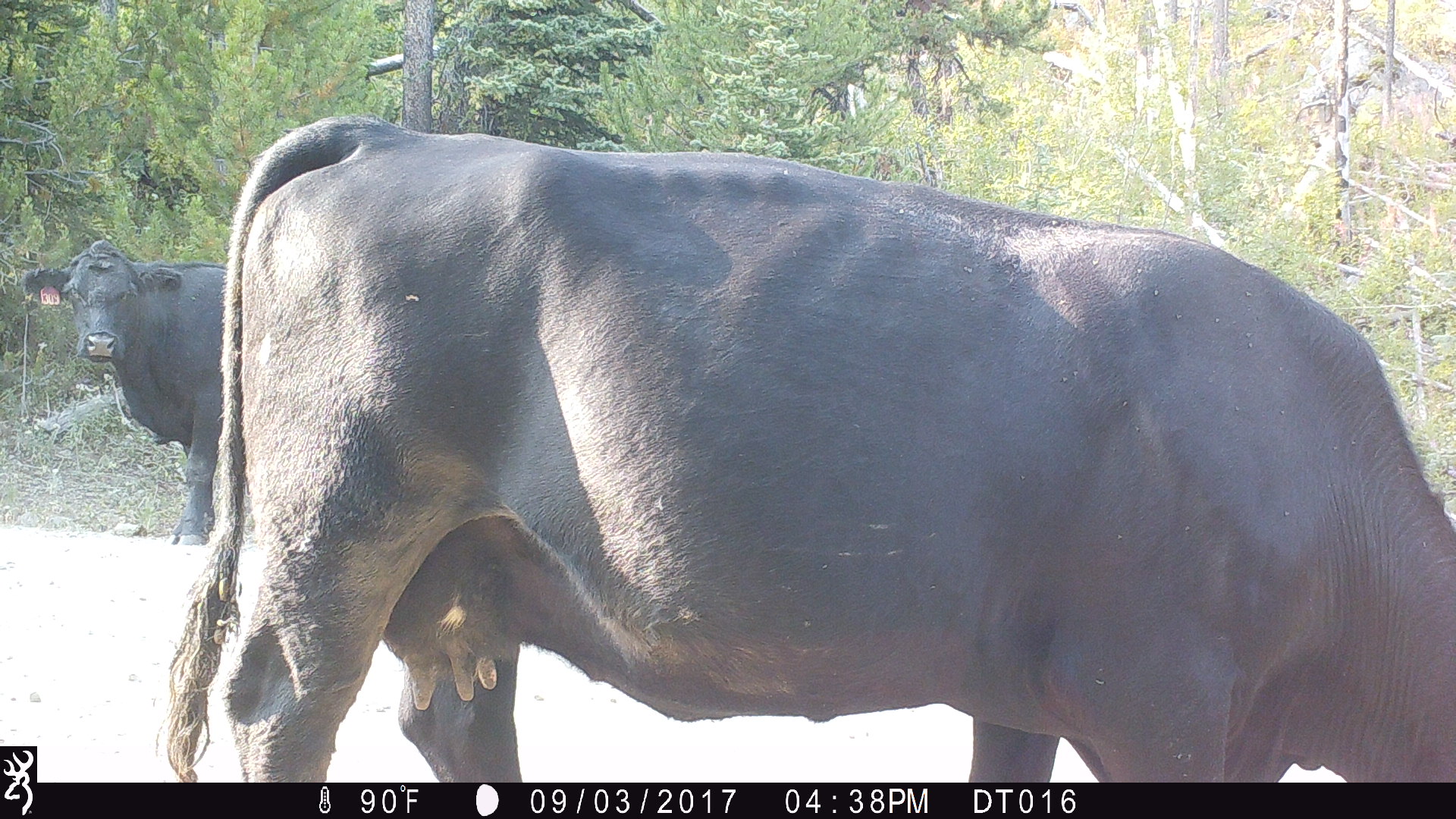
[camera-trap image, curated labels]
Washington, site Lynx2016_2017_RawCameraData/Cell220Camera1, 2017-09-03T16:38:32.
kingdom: Animalia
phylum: Chordata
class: Mammalia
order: Artiodactyla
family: Bovidae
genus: Bos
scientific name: Bos taurus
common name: domestic cattle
Domestic cattle (Bos taurus). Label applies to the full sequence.